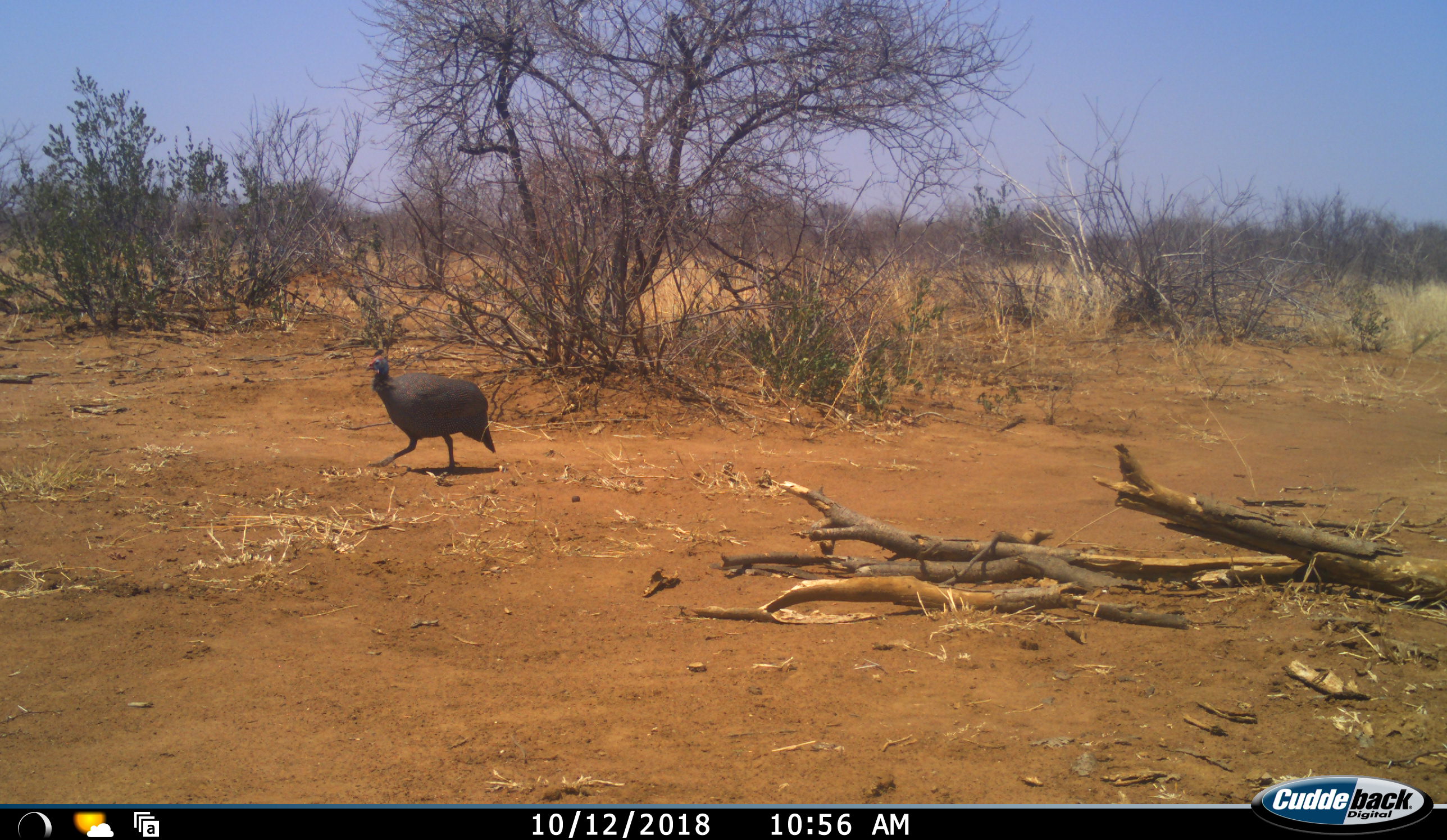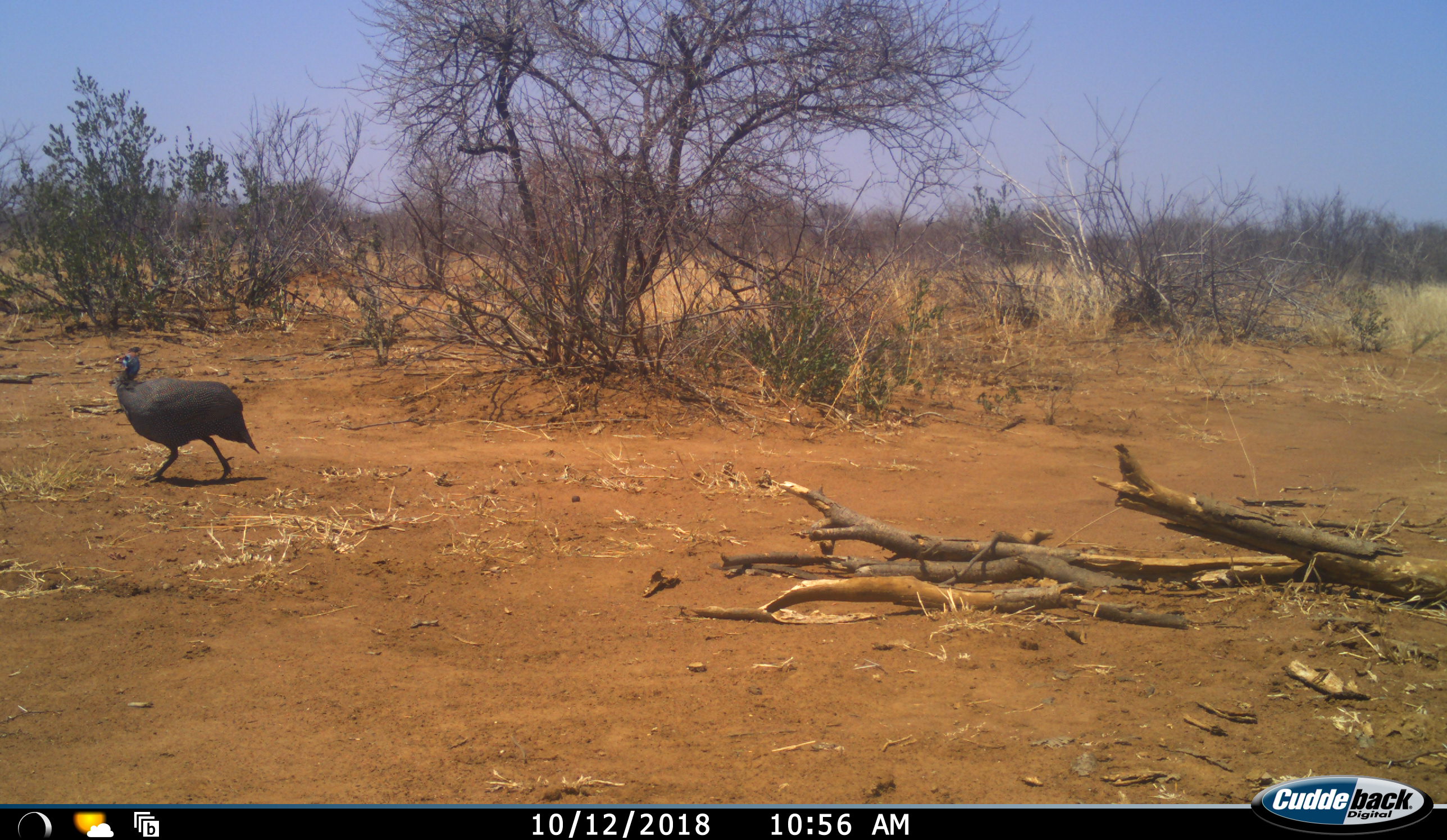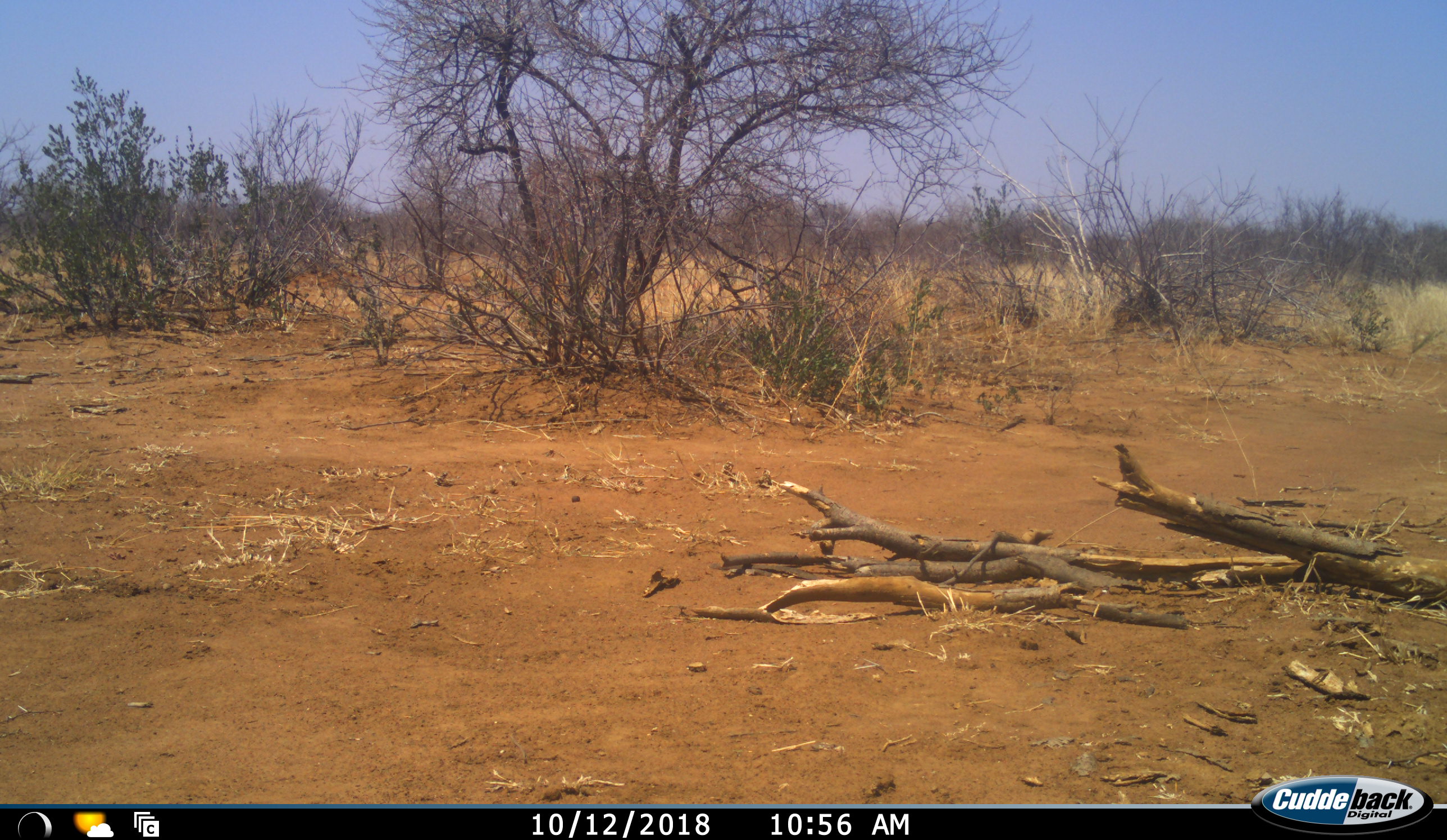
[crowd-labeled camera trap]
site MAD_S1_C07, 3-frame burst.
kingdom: Animalia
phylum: Chordata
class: Aves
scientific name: Aves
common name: bird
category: birdother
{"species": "birdother (bird) (Aves)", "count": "1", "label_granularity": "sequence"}